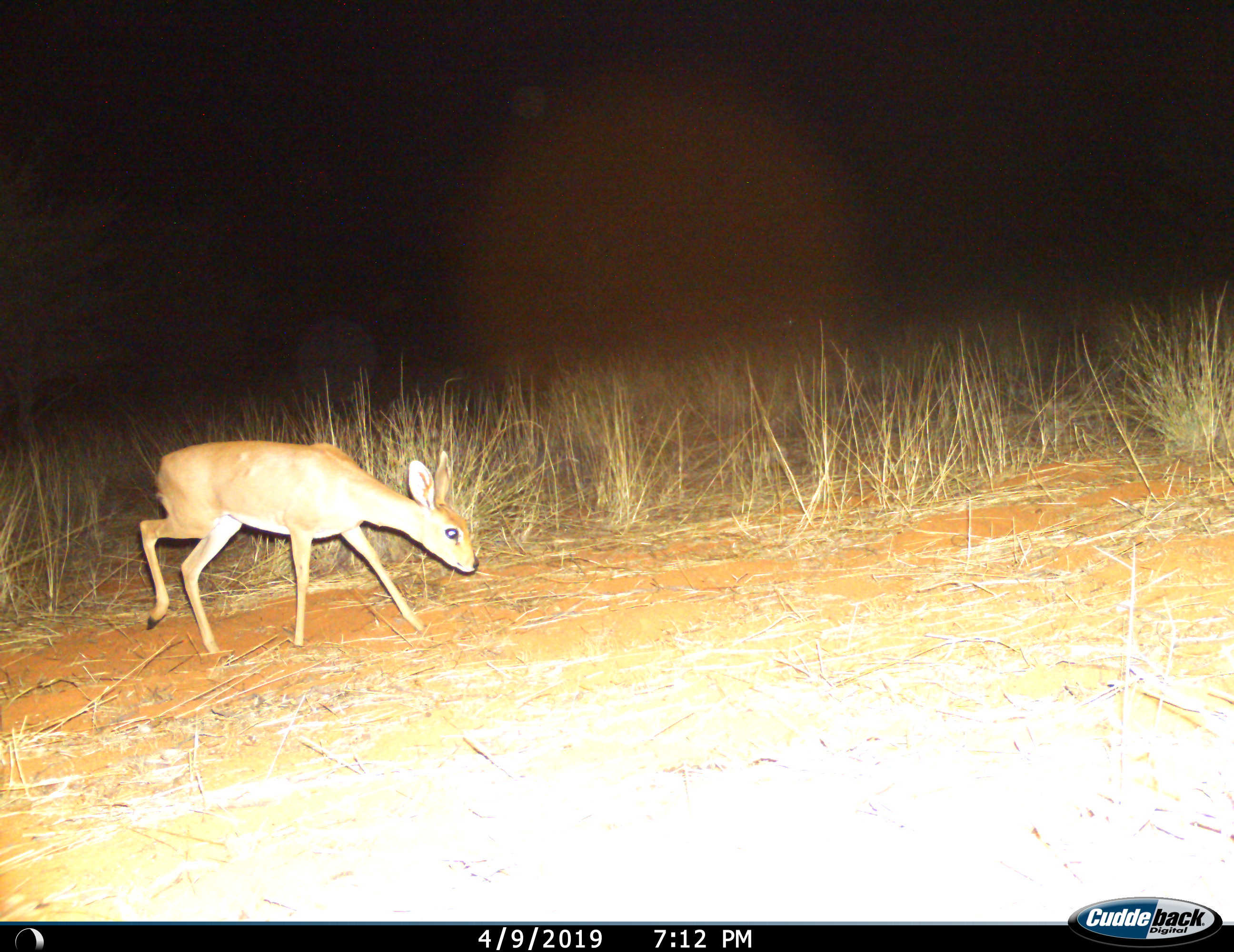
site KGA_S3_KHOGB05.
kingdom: Animalia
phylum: Chordata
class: Mammalia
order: Artiodactyla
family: Bovidae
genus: Raphicerus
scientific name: Raphicerus campestris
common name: steenbok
Steenbok (Raphicerus campestris), count 1. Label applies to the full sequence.